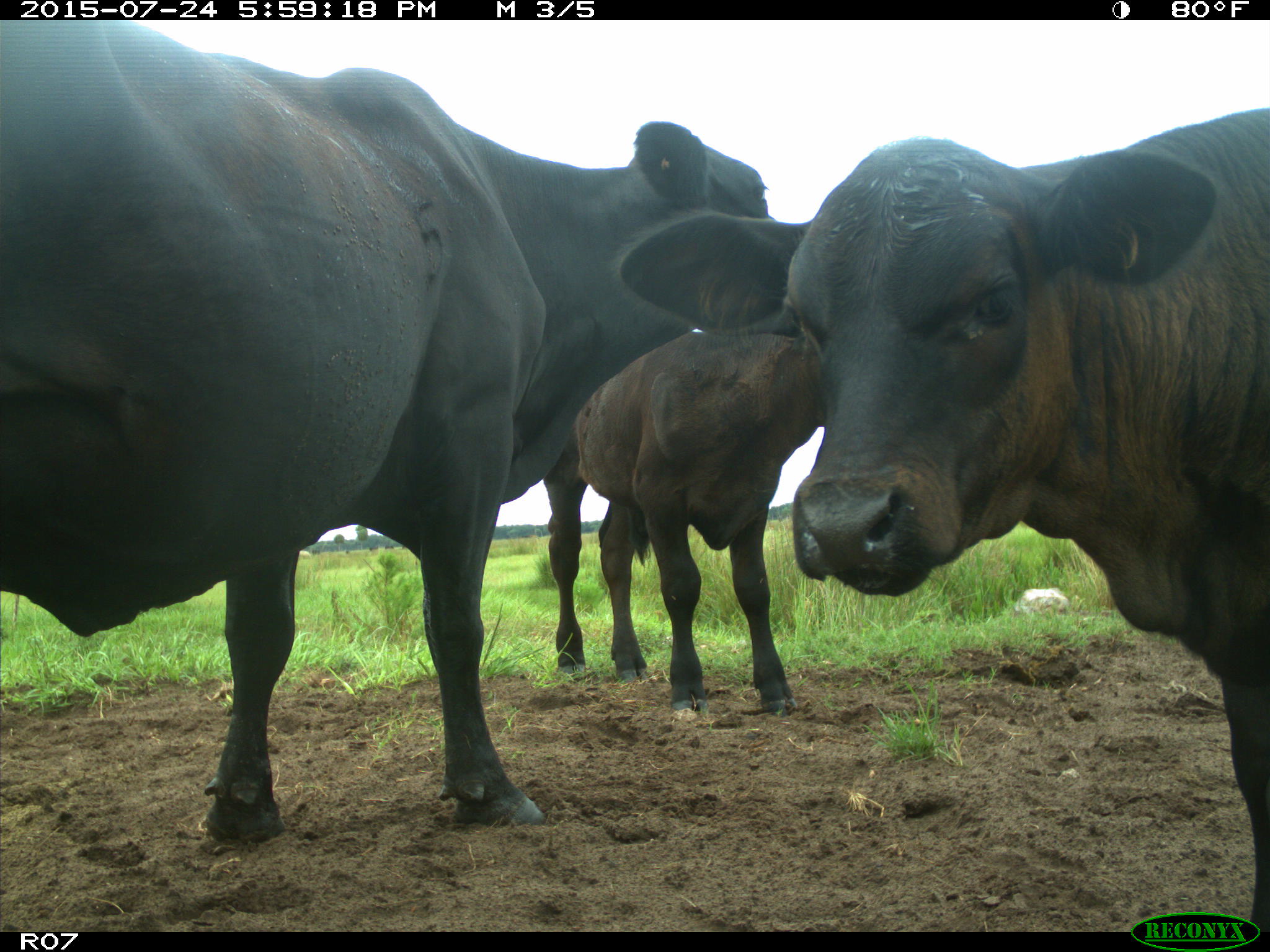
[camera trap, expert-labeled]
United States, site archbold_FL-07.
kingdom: Animalia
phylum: Chordata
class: Mammalia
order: Artiodactyla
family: Bovidae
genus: Bos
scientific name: Bos taurus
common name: domestic cow